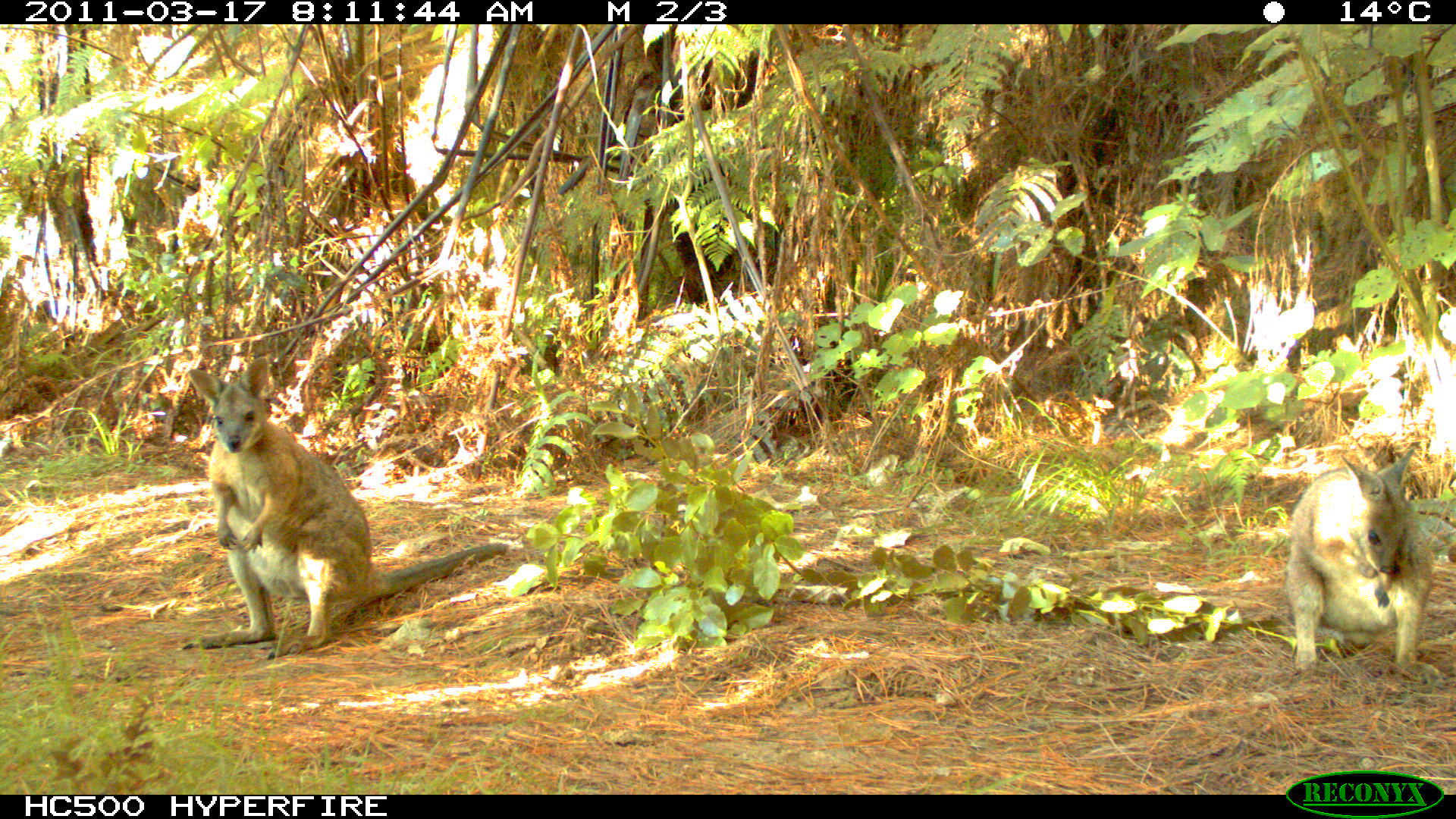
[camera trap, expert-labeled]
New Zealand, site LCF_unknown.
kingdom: Animalia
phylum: Chordata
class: Mammalia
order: Diprotodontia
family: Macropodidae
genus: Notamacropus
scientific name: Notamacropus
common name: wallaby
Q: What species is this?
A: Wallaby (Notamacropus).